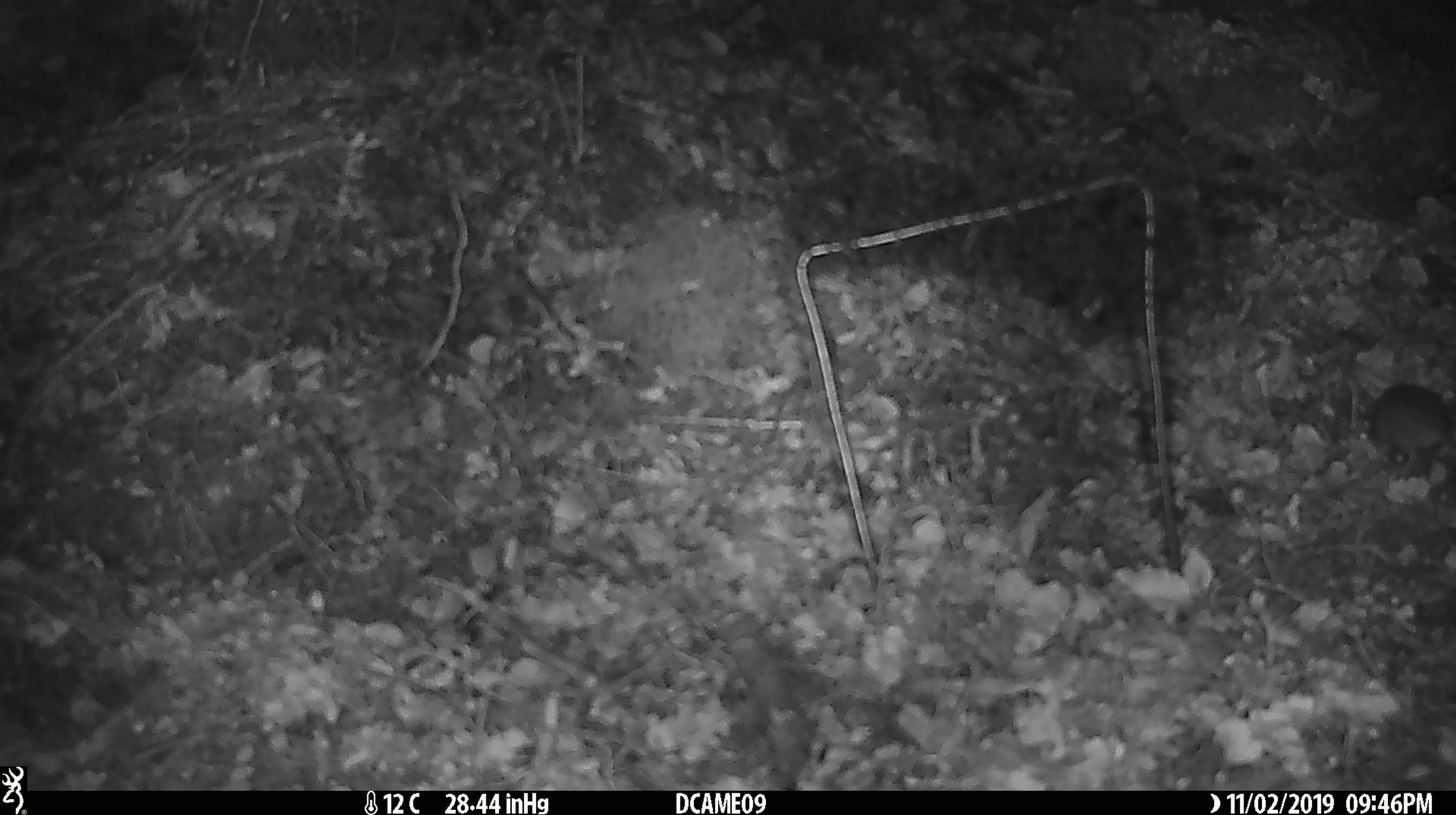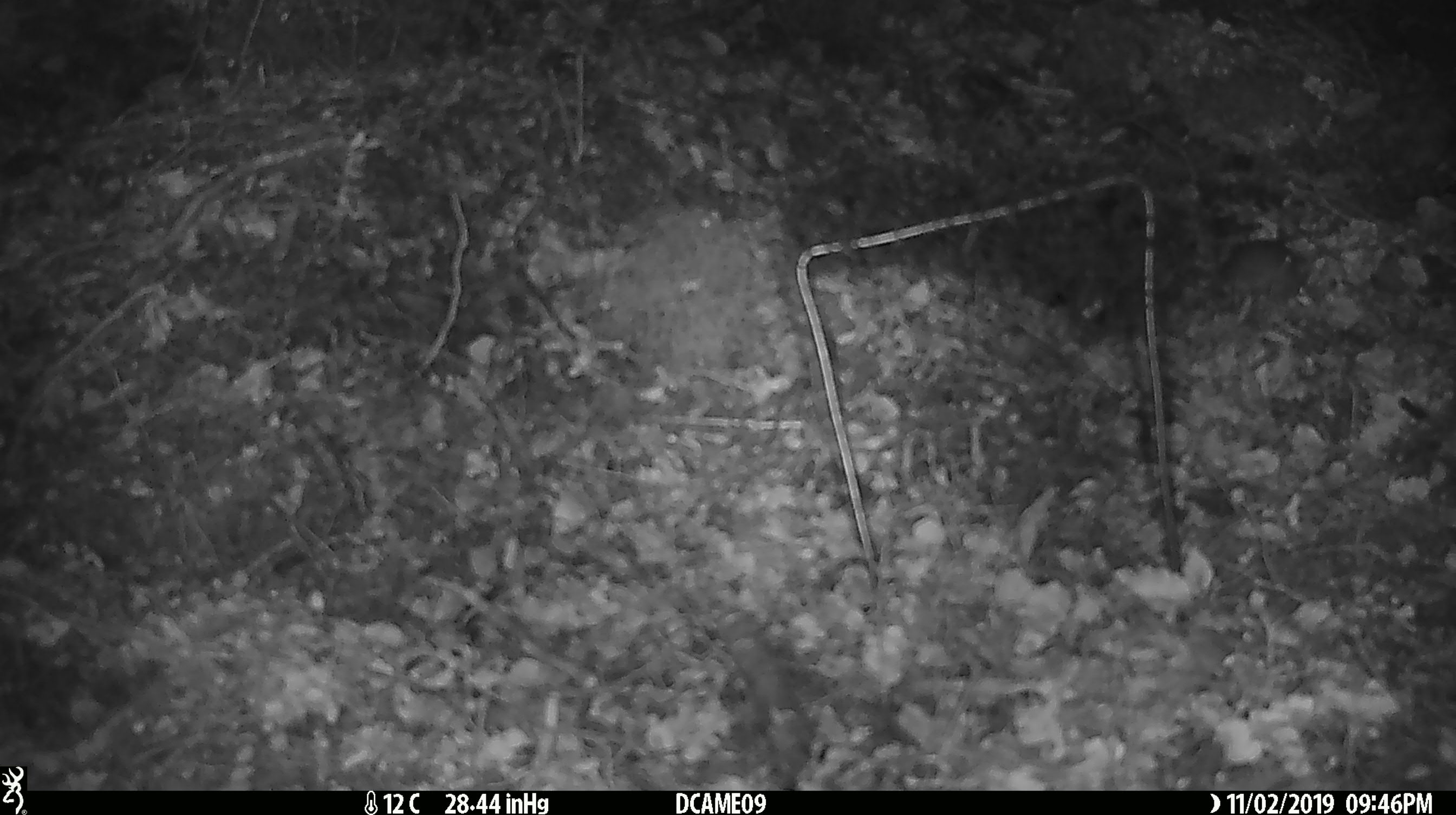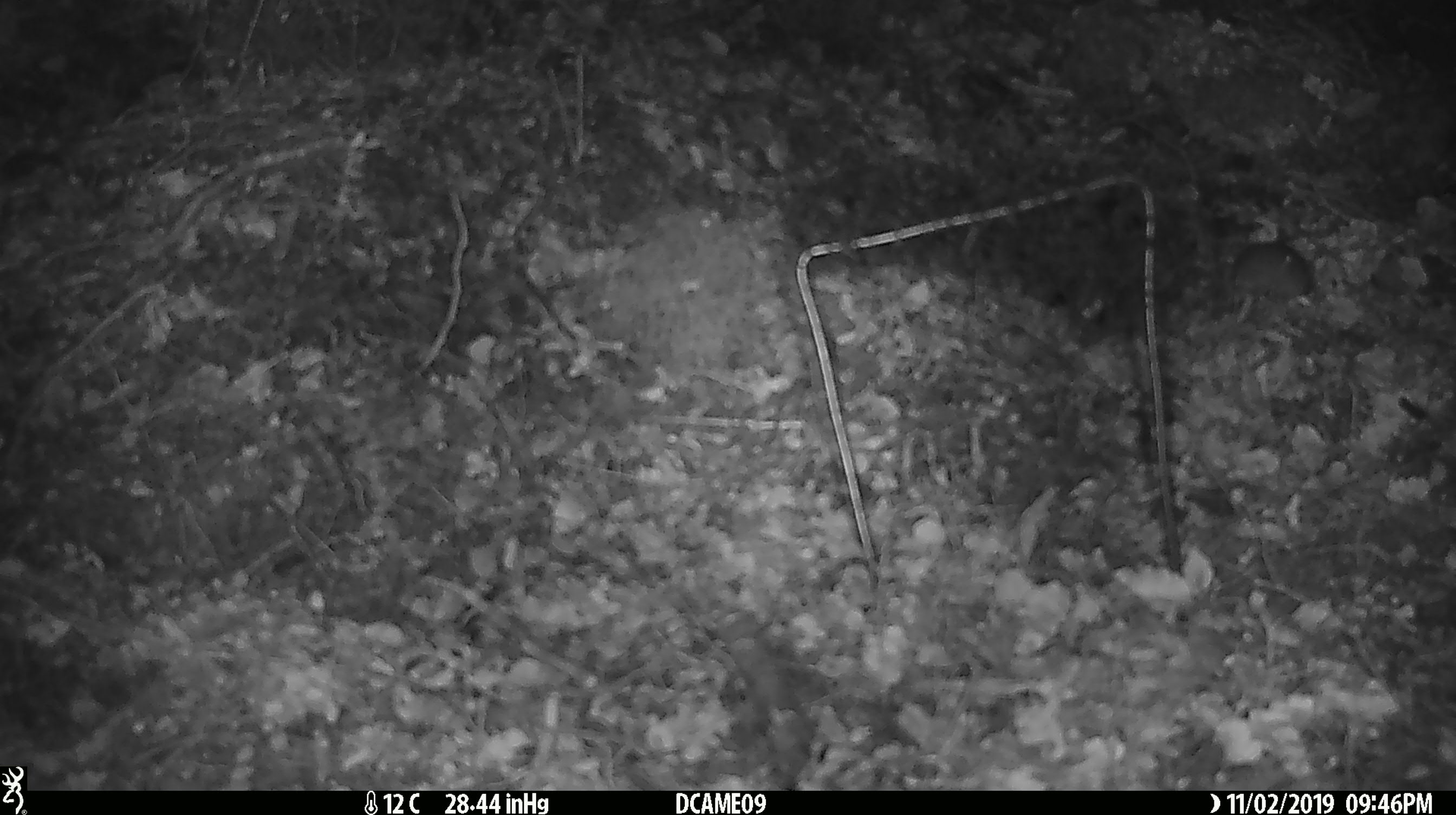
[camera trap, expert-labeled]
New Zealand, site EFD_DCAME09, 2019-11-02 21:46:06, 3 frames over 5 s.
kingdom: Animalia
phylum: Chordata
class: Mammalia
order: Rodentia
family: Muridae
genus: Mus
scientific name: Mus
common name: mouse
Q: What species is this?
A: Mouse (Mus).